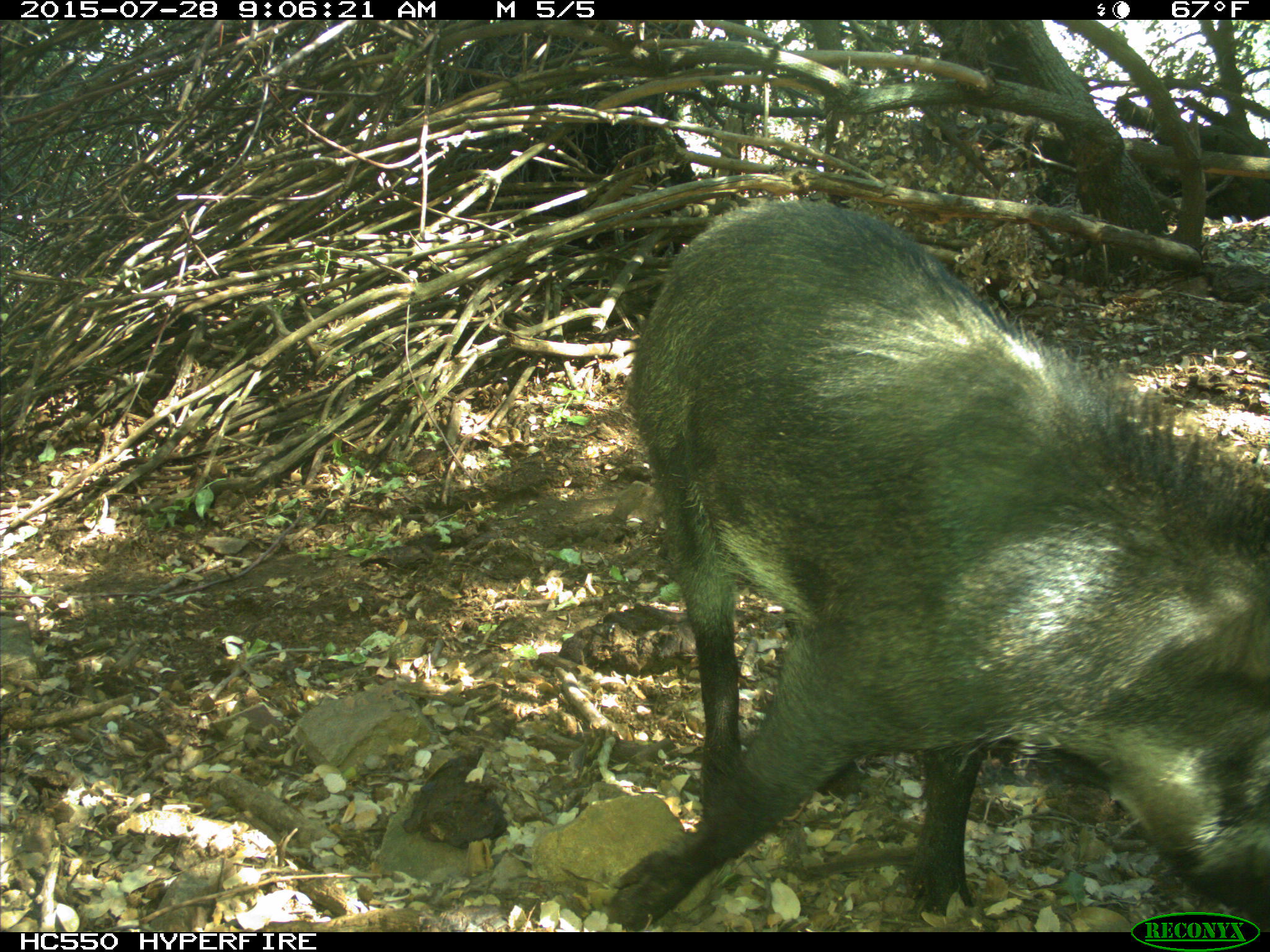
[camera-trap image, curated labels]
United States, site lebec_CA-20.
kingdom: Animalia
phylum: Chordata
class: Mammalia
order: Artiodactyla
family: Suidae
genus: Sus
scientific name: Sus scrofa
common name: wild boar